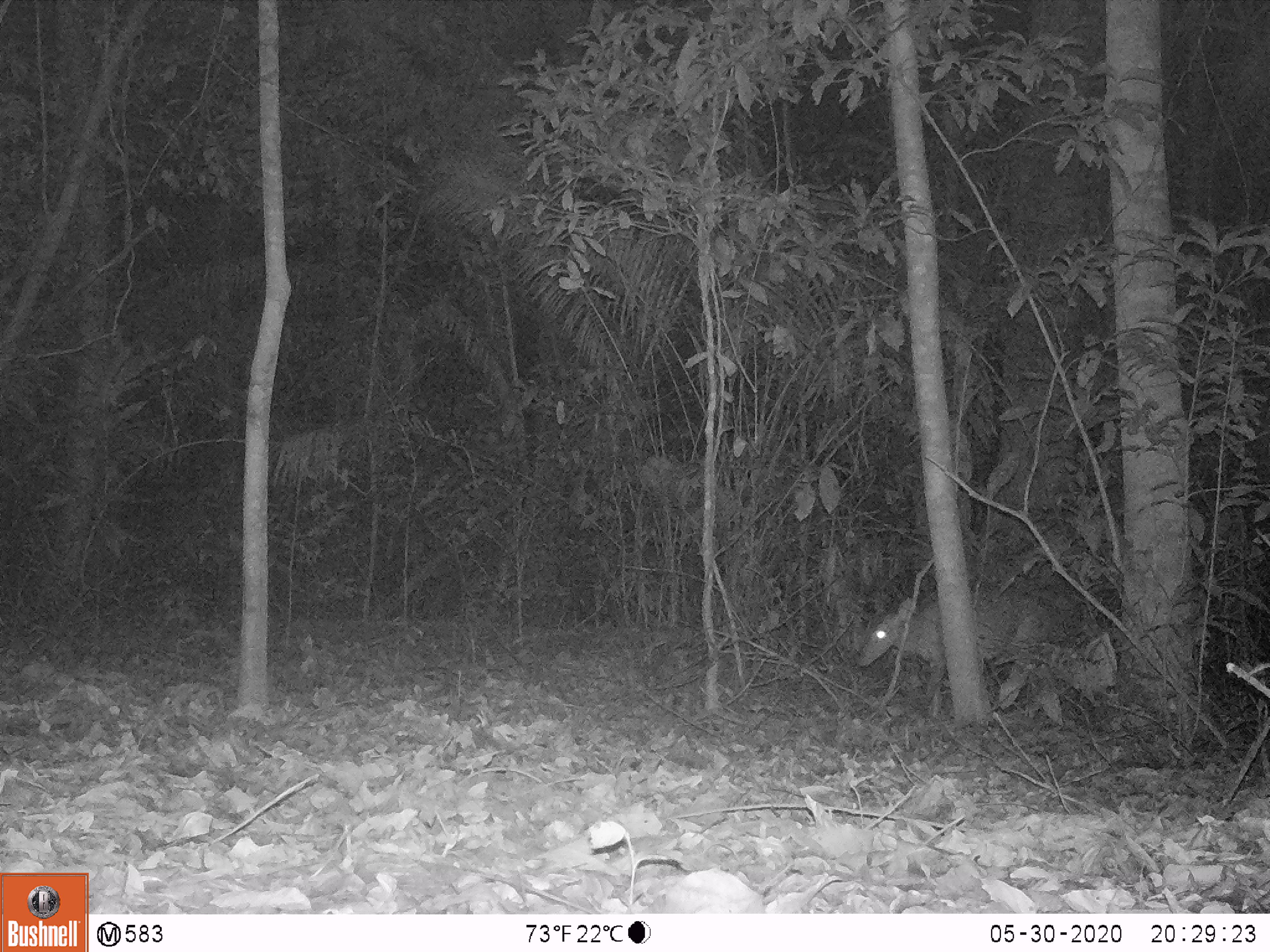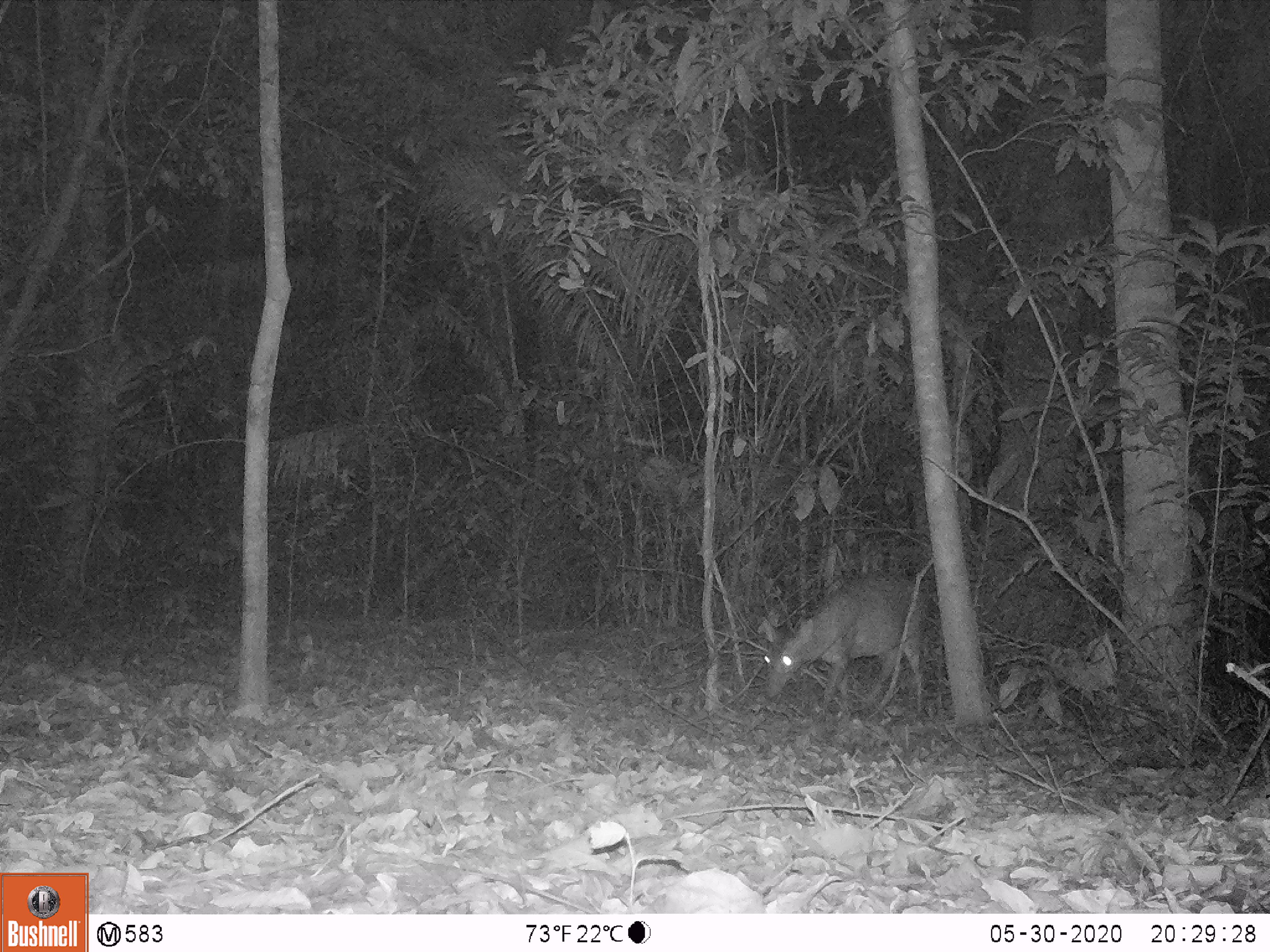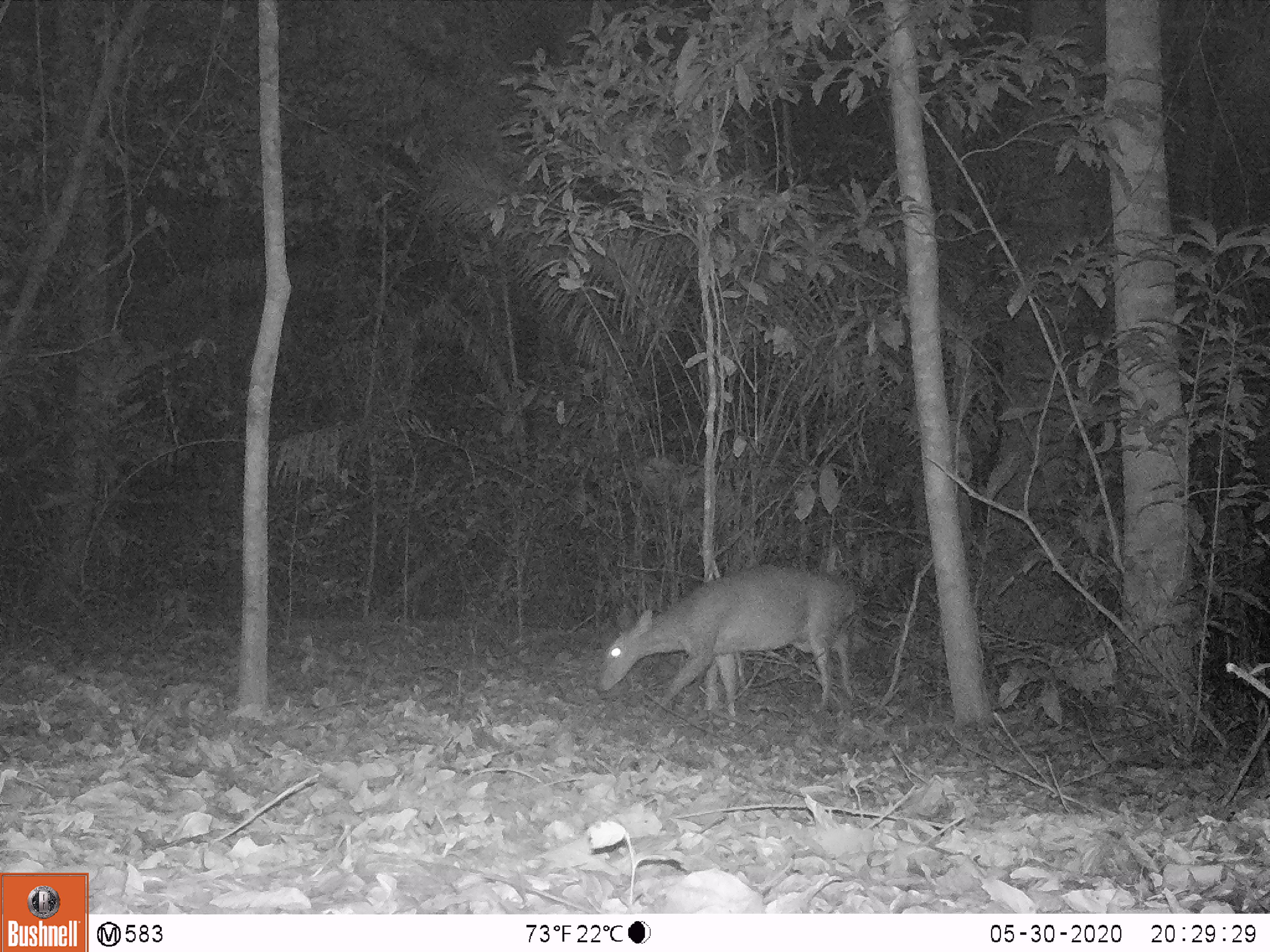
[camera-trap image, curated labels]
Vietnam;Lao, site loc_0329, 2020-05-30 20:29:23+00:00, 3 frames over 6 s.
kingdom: Animalia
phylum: Chordata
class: Mammalia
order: Artiodactyla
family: Cervidae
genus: Muntiacus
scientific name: Muntiacus vuquangensis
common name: large-antlered muntjac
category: large antlered muntjac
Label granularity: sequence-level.